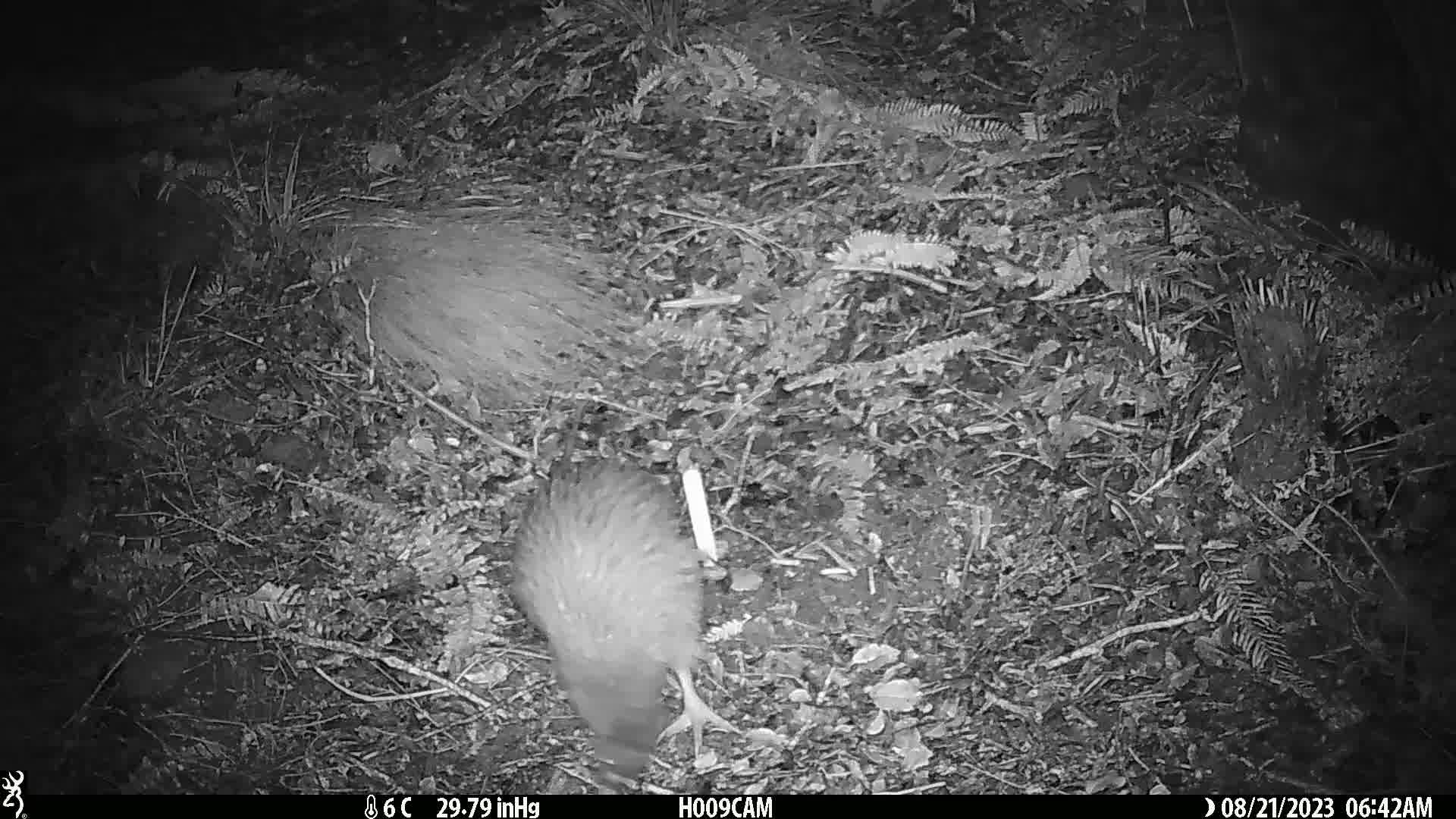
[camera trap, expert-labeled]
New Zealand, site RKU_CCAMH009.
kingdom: Animalia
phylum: Chordata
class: Aves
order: Apterygiformes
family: Apterygidae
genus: Apteryx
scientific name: Apteryx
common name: kiwi